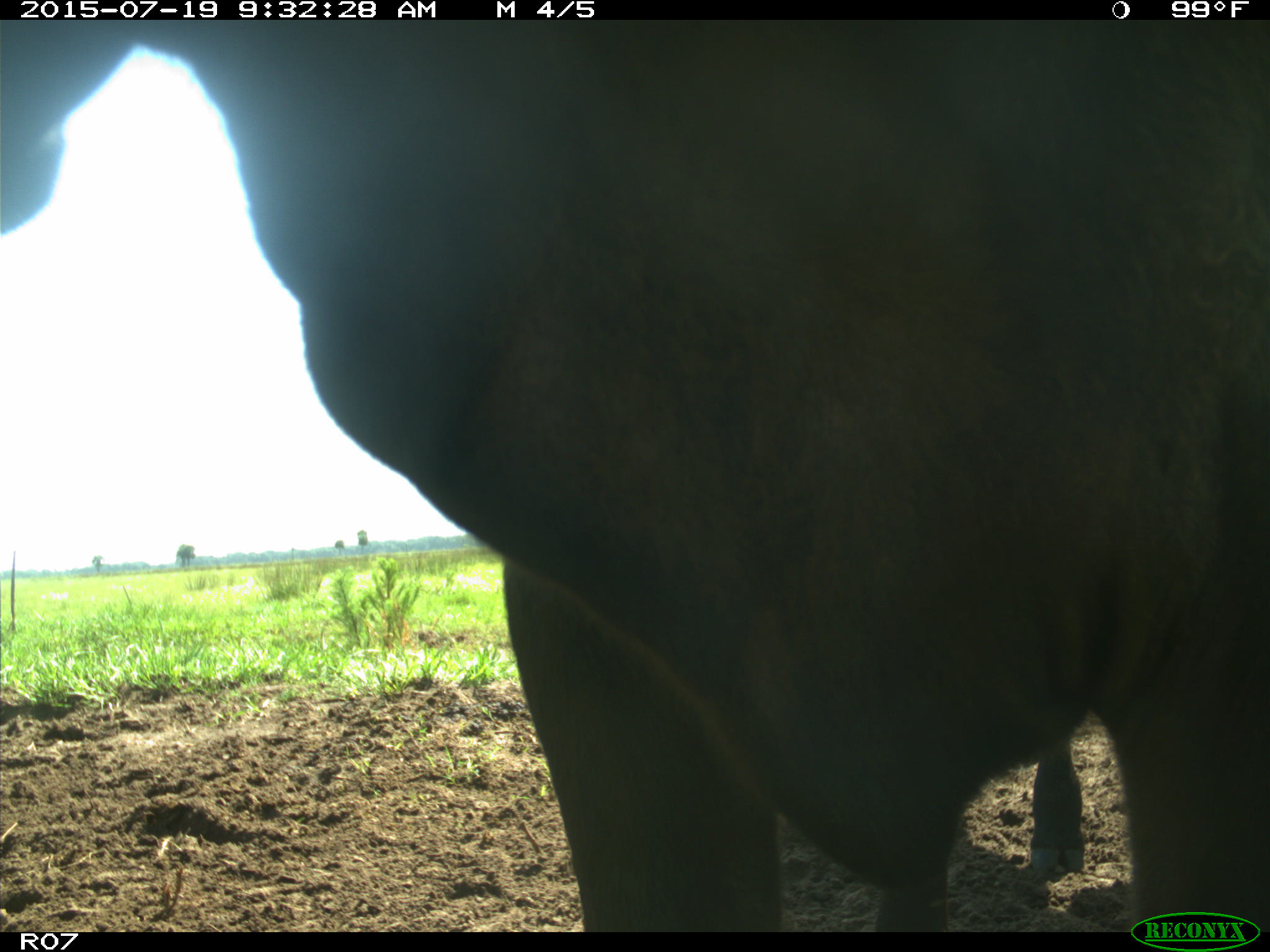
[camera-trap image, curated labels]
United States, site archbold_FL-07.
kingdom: Animalia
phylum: Chordata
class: Mammalia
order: Artiodactyla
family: Bovidae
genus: Bos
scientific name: Bos taurus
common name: domestic cow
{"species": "Bos taurus (domestic cow)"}